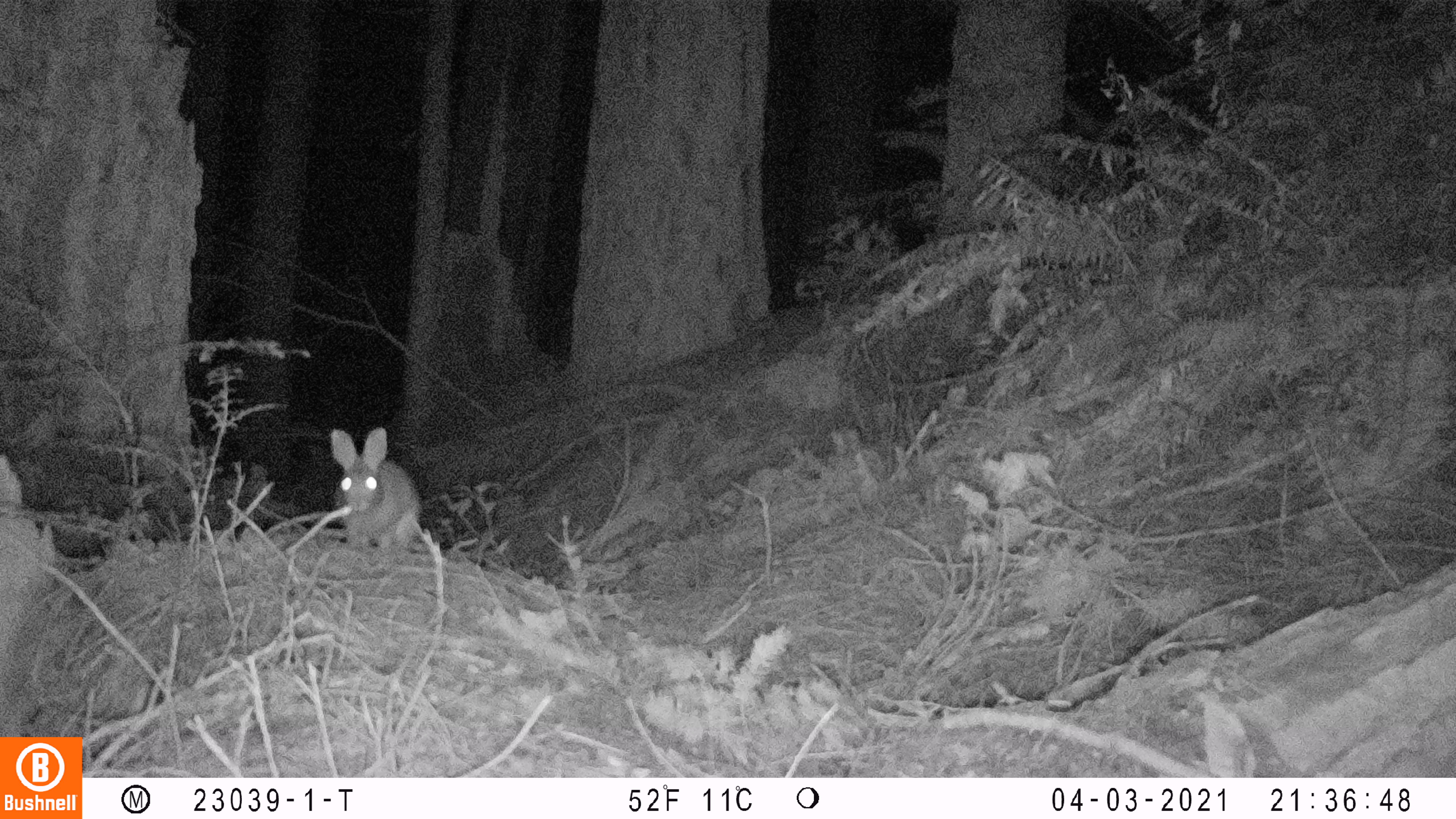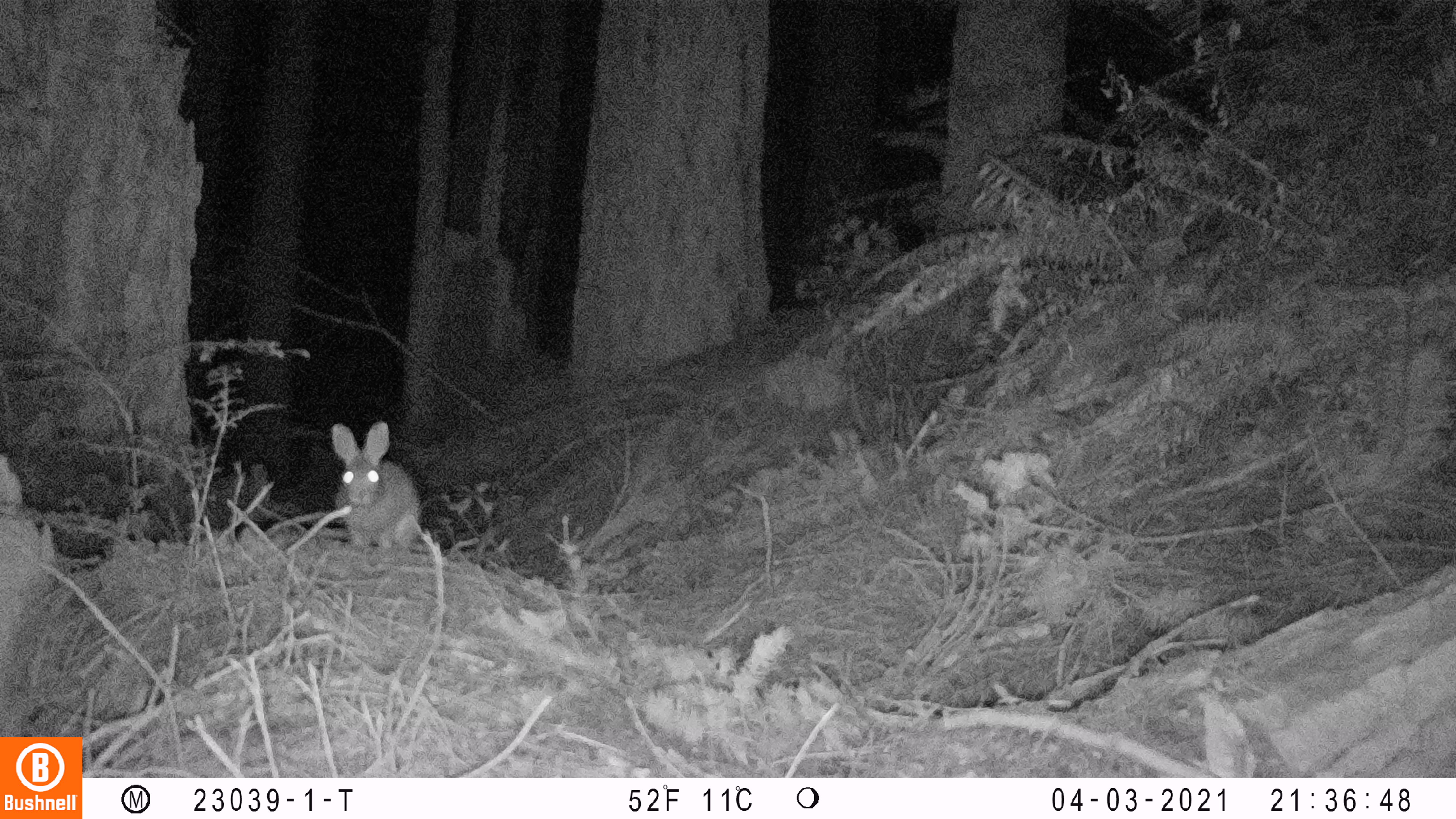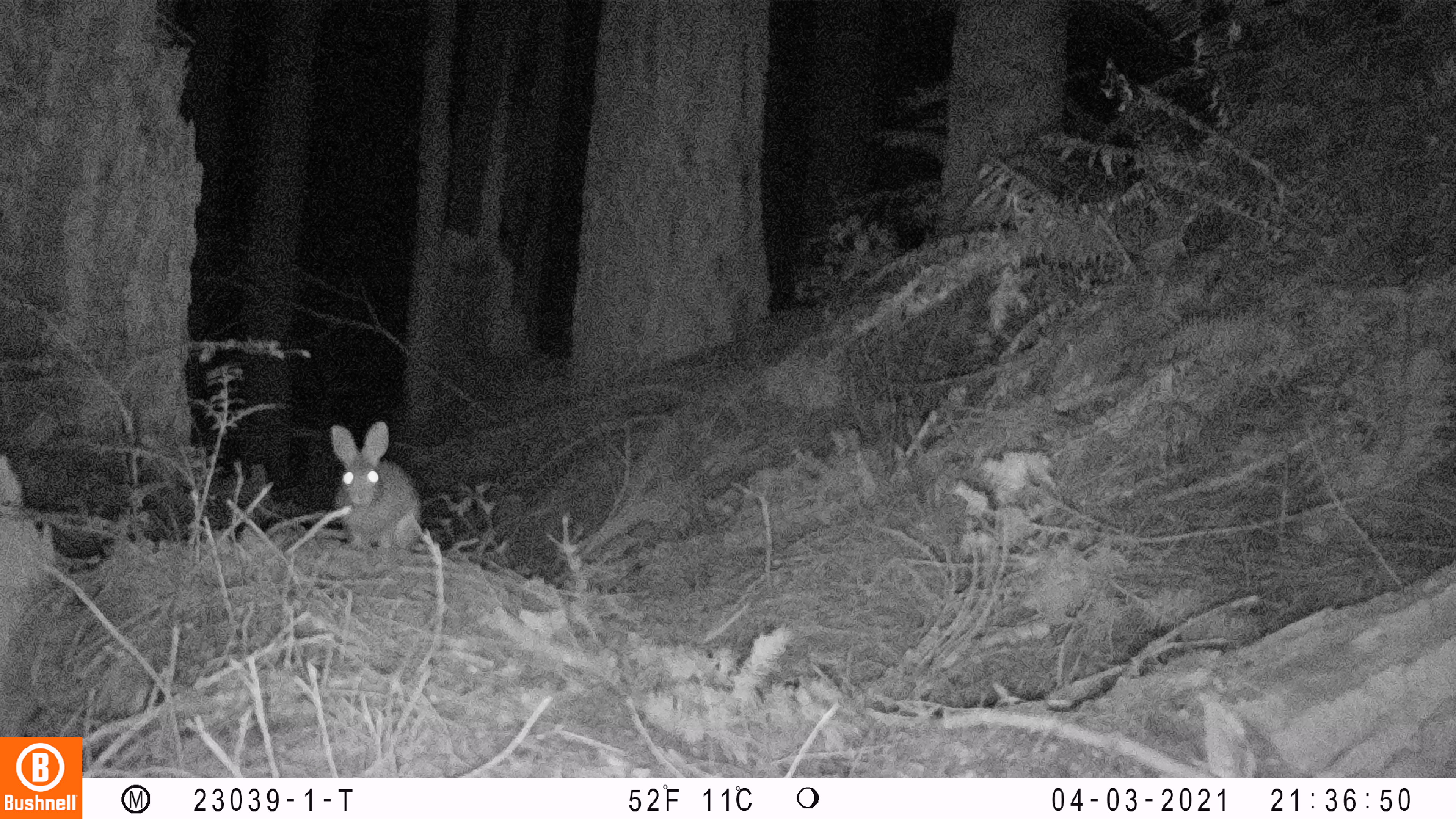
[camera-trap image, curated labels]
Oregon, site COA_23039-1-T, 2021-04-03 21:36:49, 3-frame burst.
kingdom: Animalia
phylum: Chordata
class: Mammalia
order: Lagomorpha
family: Leporidae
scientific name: Leporidae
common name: hares and rabbits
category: leporidae family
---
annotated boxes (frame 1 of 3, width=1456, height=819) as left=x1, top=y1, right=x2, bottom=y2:
leporidae family: left=305, top=399, right=442, bottom=572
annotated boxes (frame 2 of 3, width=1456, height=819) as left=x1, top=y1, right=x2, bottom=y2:
leporidae family: left=308, top=408, right=446, bottom=563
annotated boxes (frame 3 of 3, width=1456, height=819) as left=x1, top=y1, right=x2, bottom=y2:
leporidae family: left=307, top=401, right=457, bottom=566